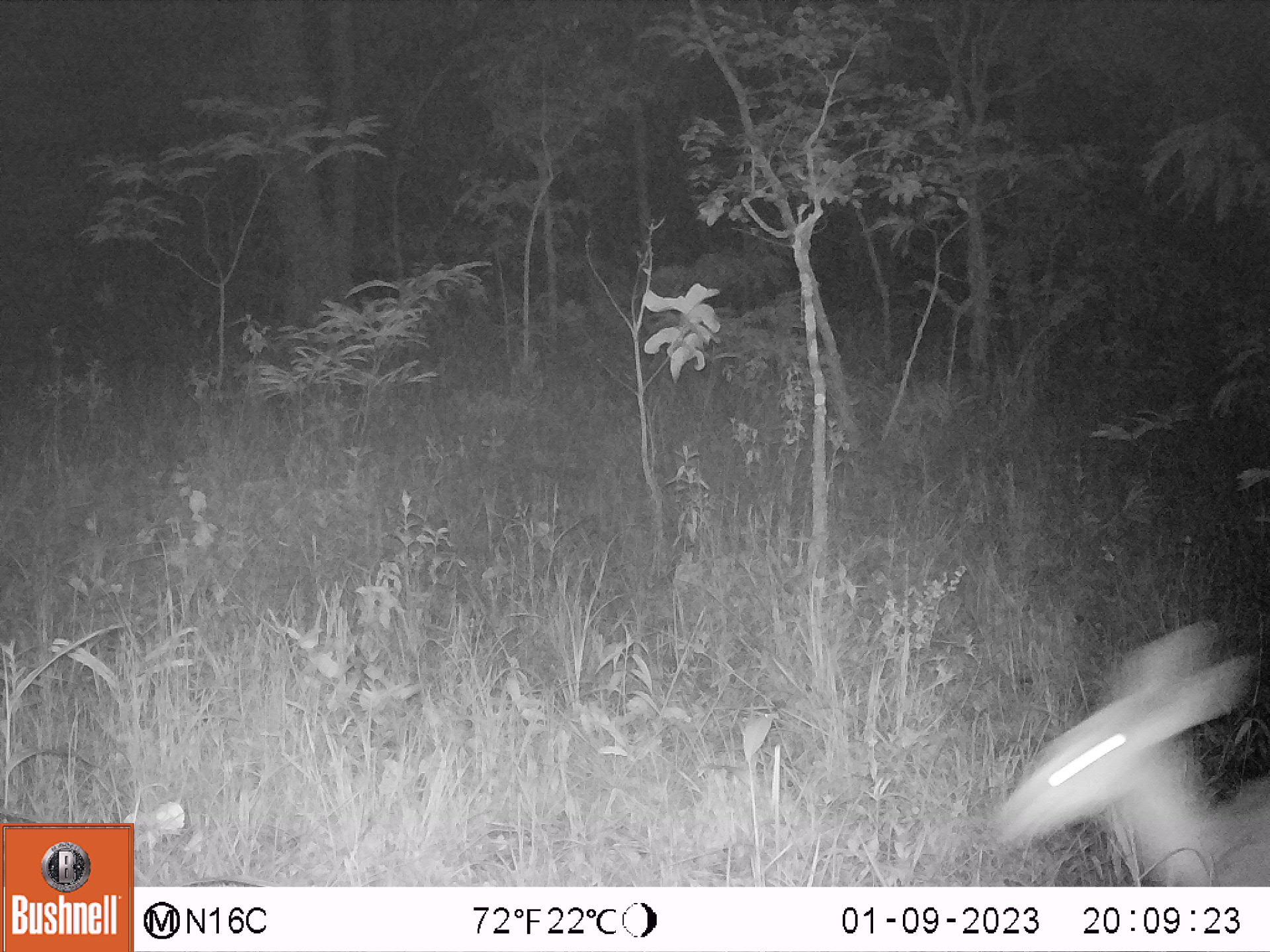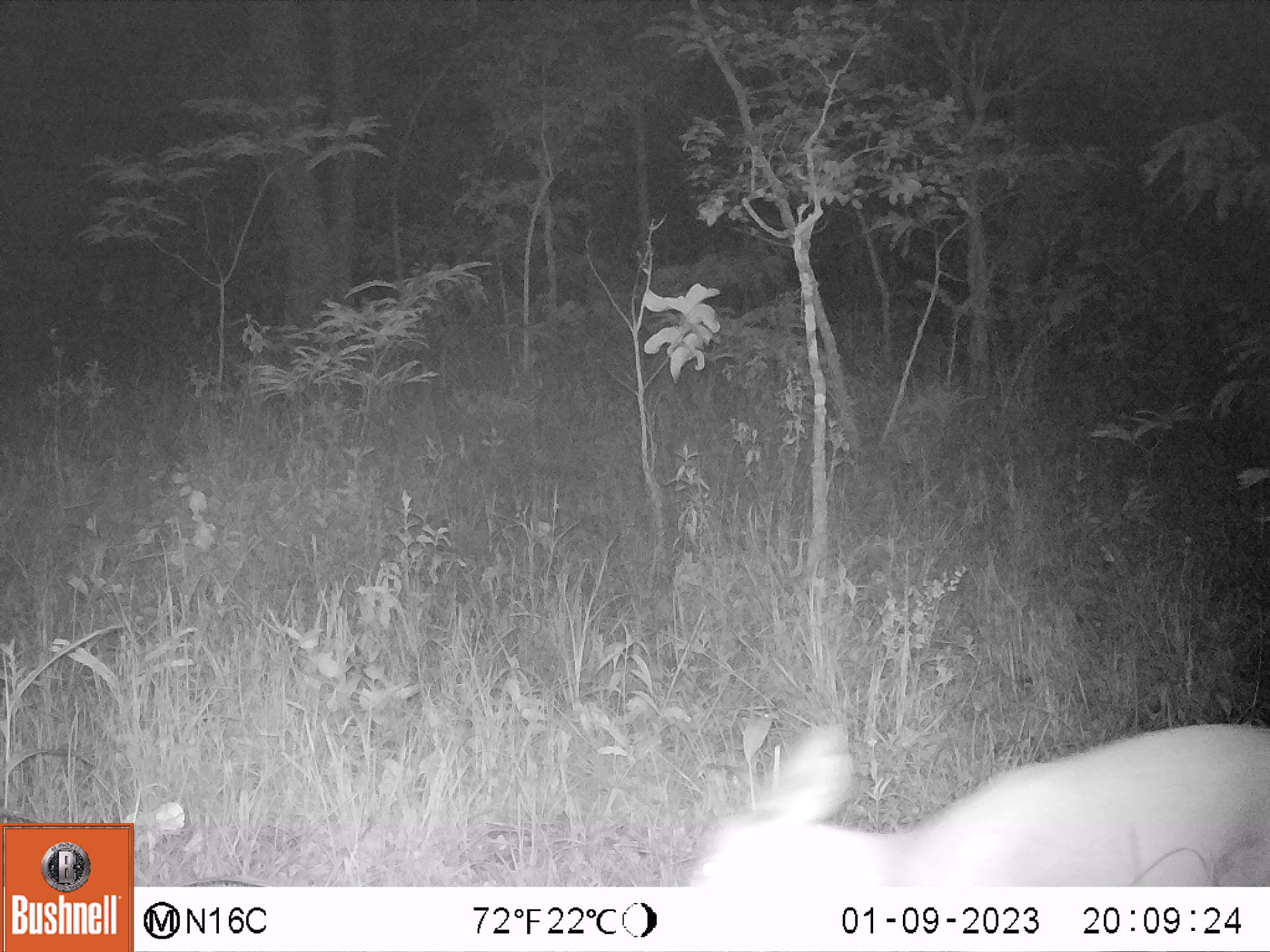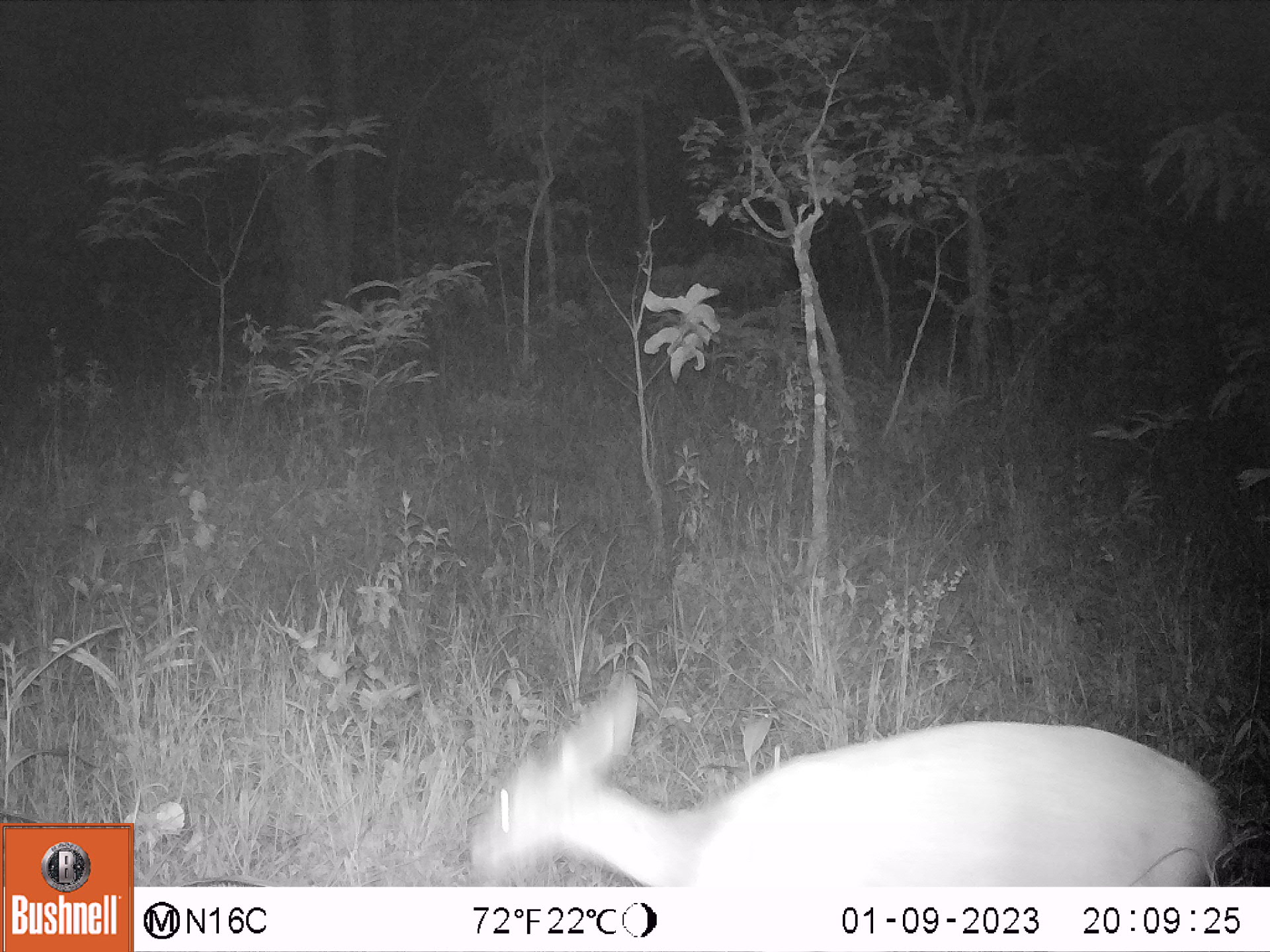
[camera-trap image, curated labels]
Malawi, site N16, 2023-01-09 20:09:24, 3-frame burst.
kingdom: Animalia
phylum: Chordata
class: Mammalia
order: Artiodactyla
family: Bovidae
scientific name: Antilopinae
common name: small antelope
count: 1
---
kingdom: Animalia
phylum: Chordata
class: Mammalia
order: Artiodactyla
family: Bovidae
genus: Tragelaphus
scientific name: Tragelaphus sylvaticus sylvaticus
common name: cape bushbuck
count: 1